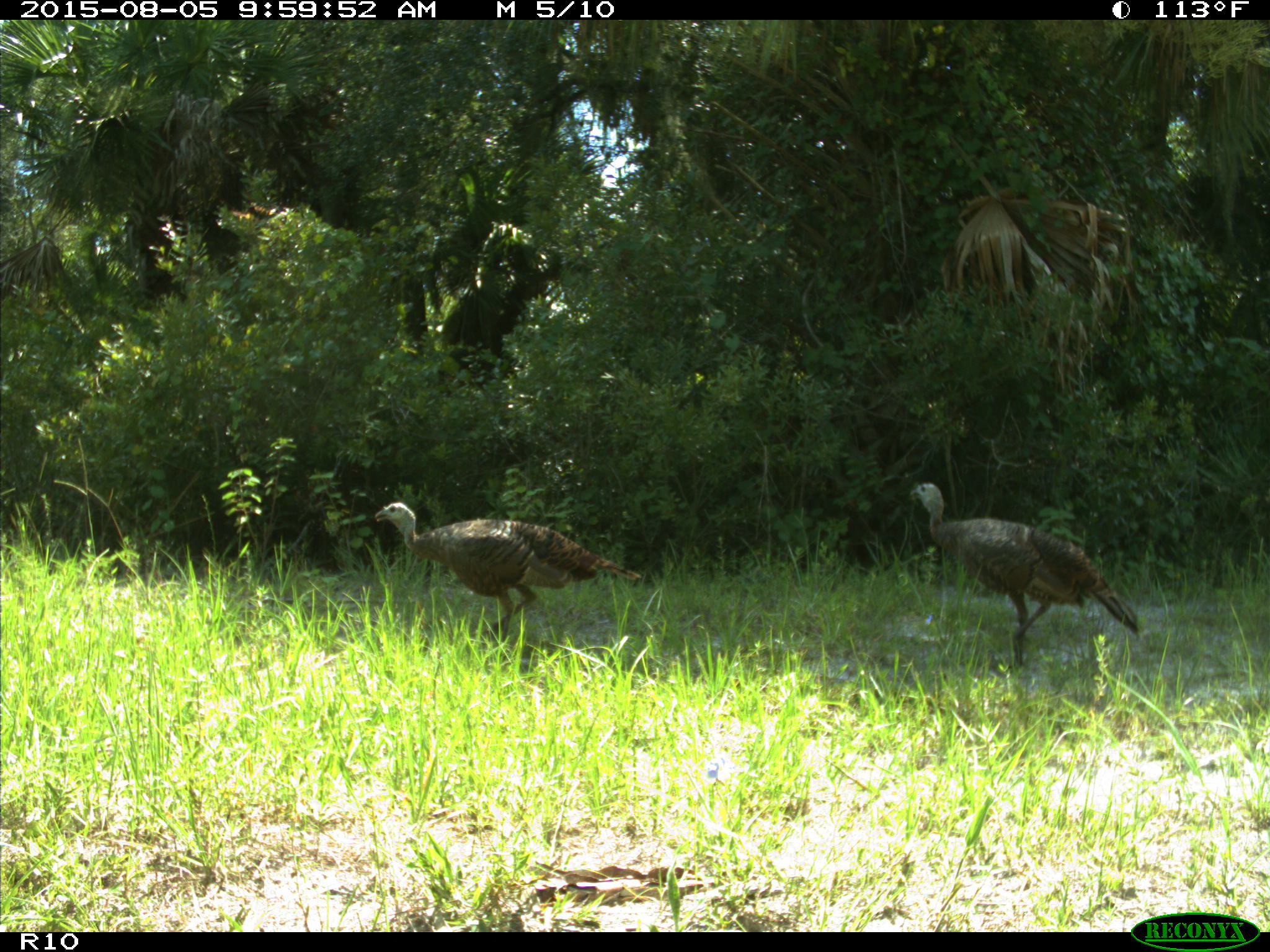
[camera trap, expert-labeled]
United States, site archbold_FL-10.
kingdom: Animalia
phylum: Chordata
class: Aves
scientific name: Aves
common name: birds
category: unidentified bird